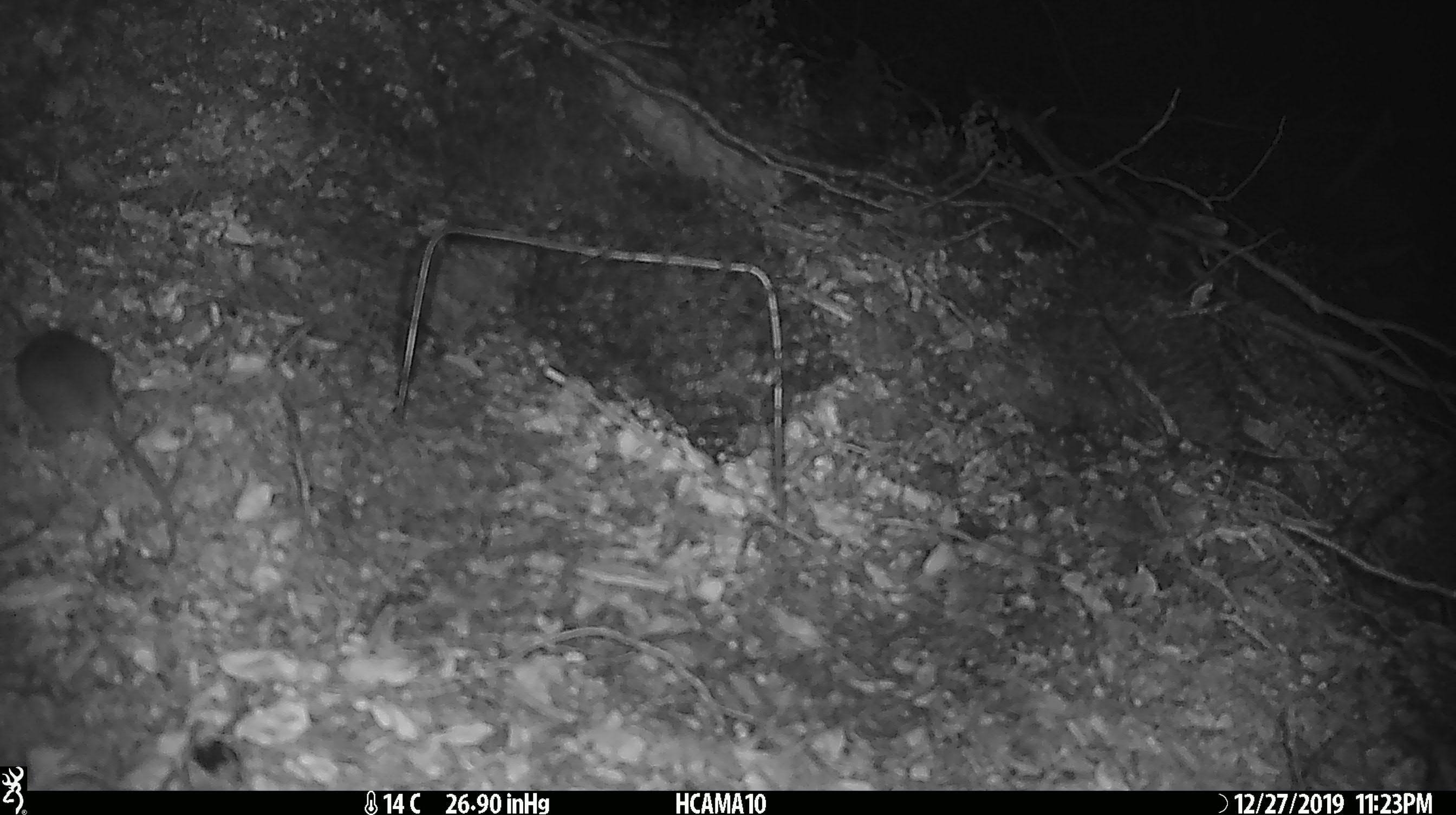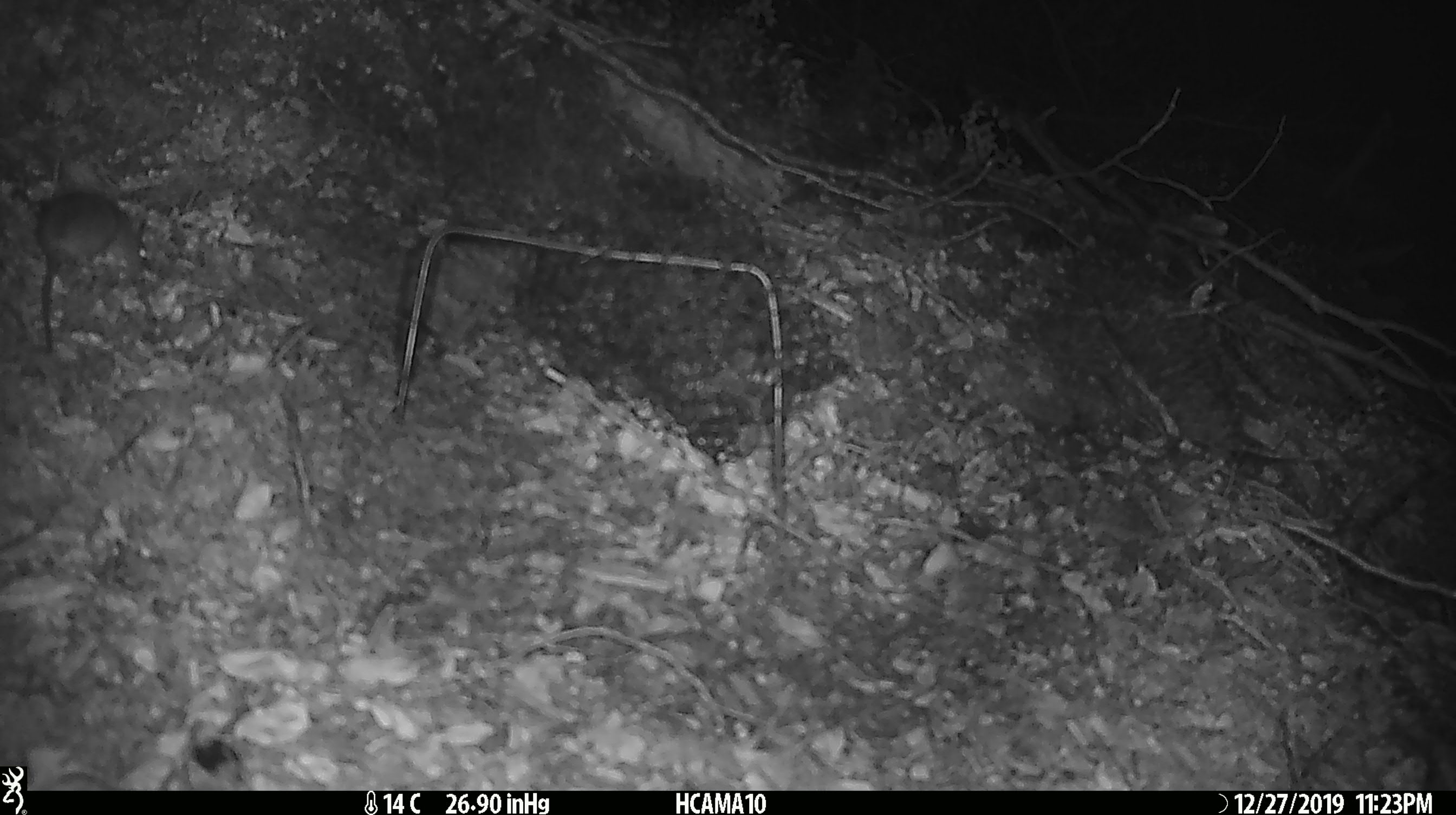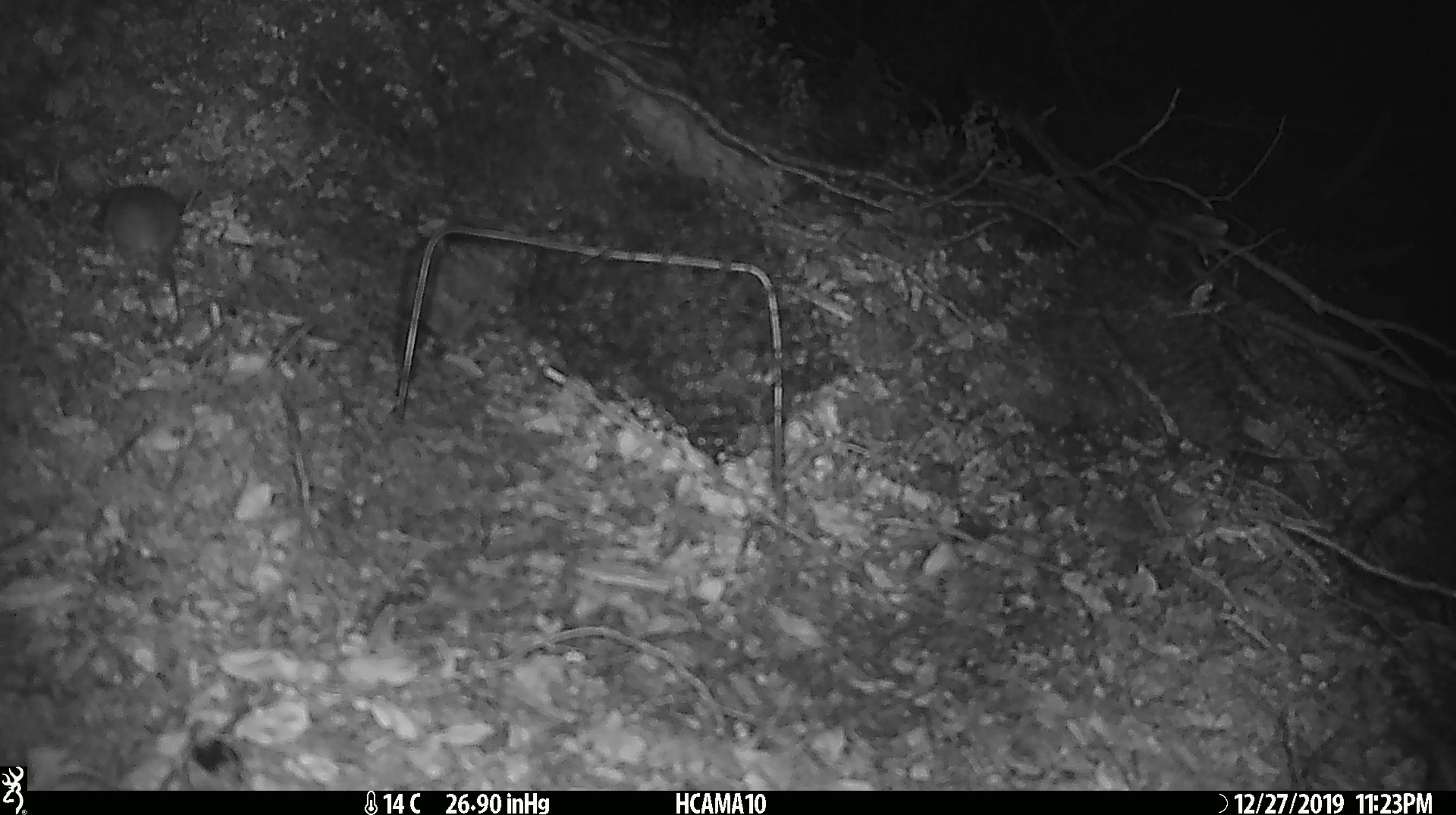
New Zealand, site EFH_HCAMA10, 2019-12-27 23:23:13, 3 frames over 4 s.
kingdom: Animalia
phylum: Chordata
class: Mammalia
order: Rodentia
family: Muridae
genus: Mus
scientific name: Mus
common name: mouse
Mouse (Mus).